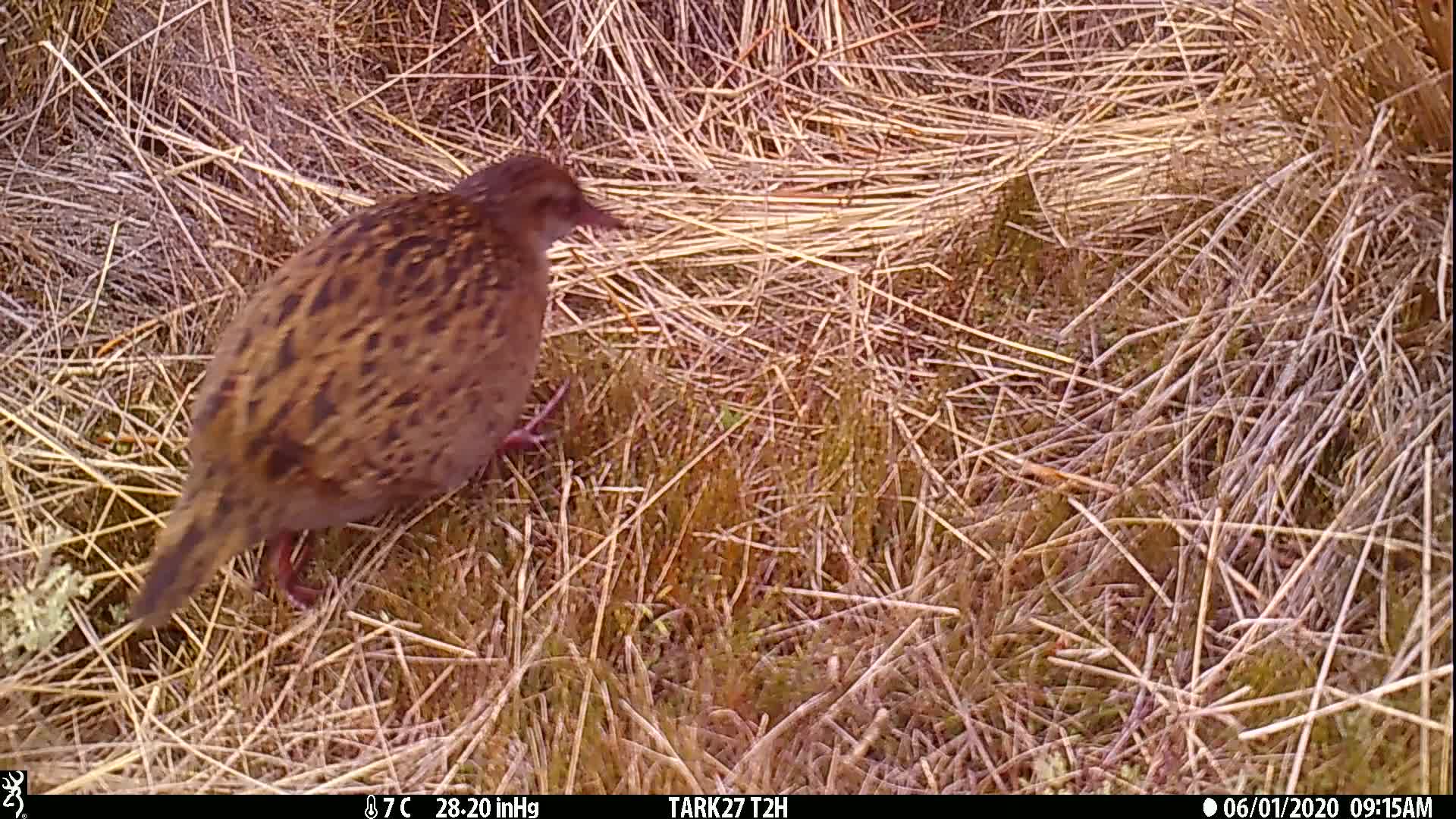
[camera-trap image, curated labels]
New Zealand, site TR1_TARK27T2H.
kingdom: Animalia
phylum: Chordata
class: Aves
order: Gruiformes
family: Rallidae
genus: Gallirallus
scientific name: Gallirallus australis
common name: weka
Weka (Gallirallus australis).